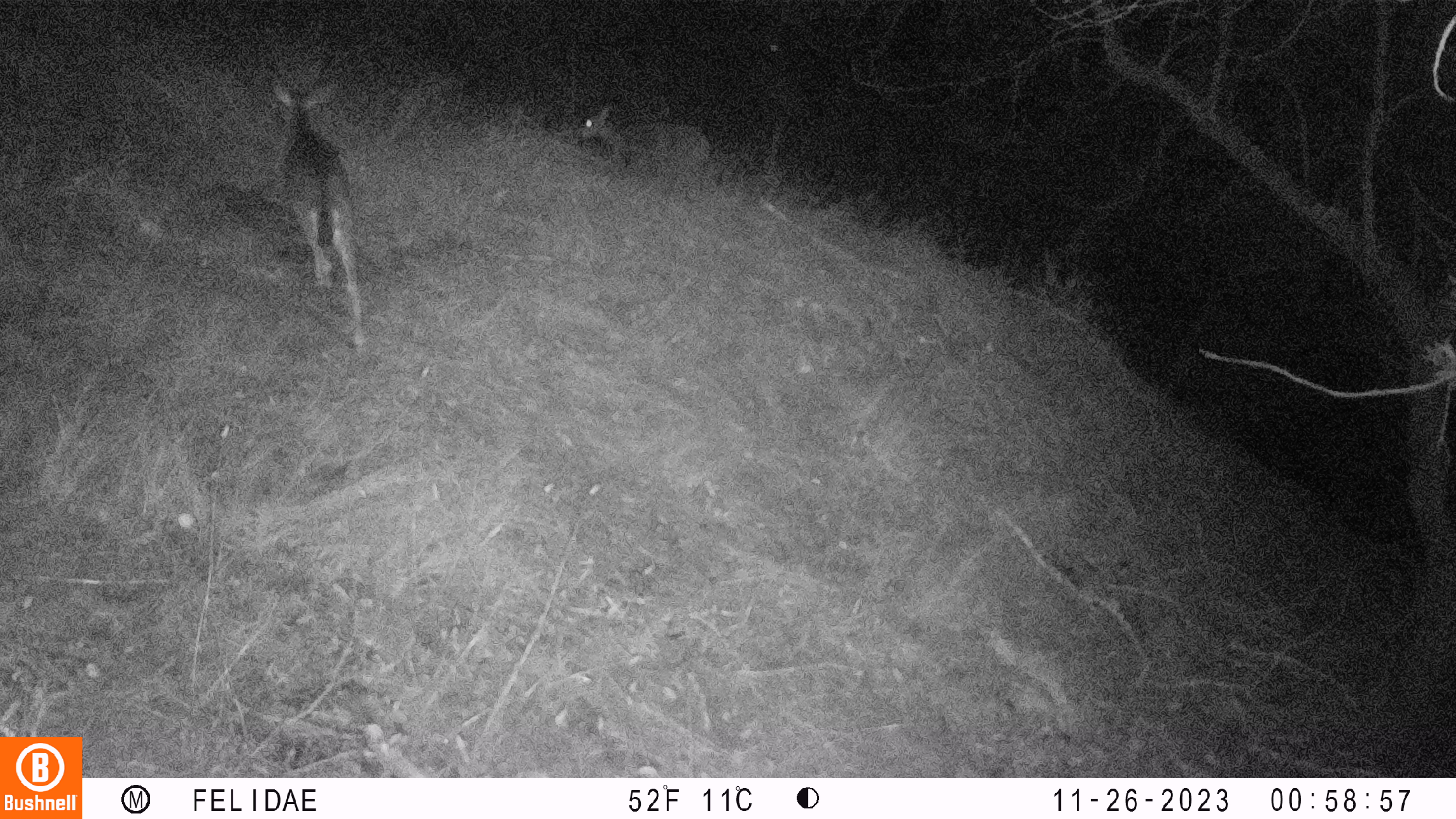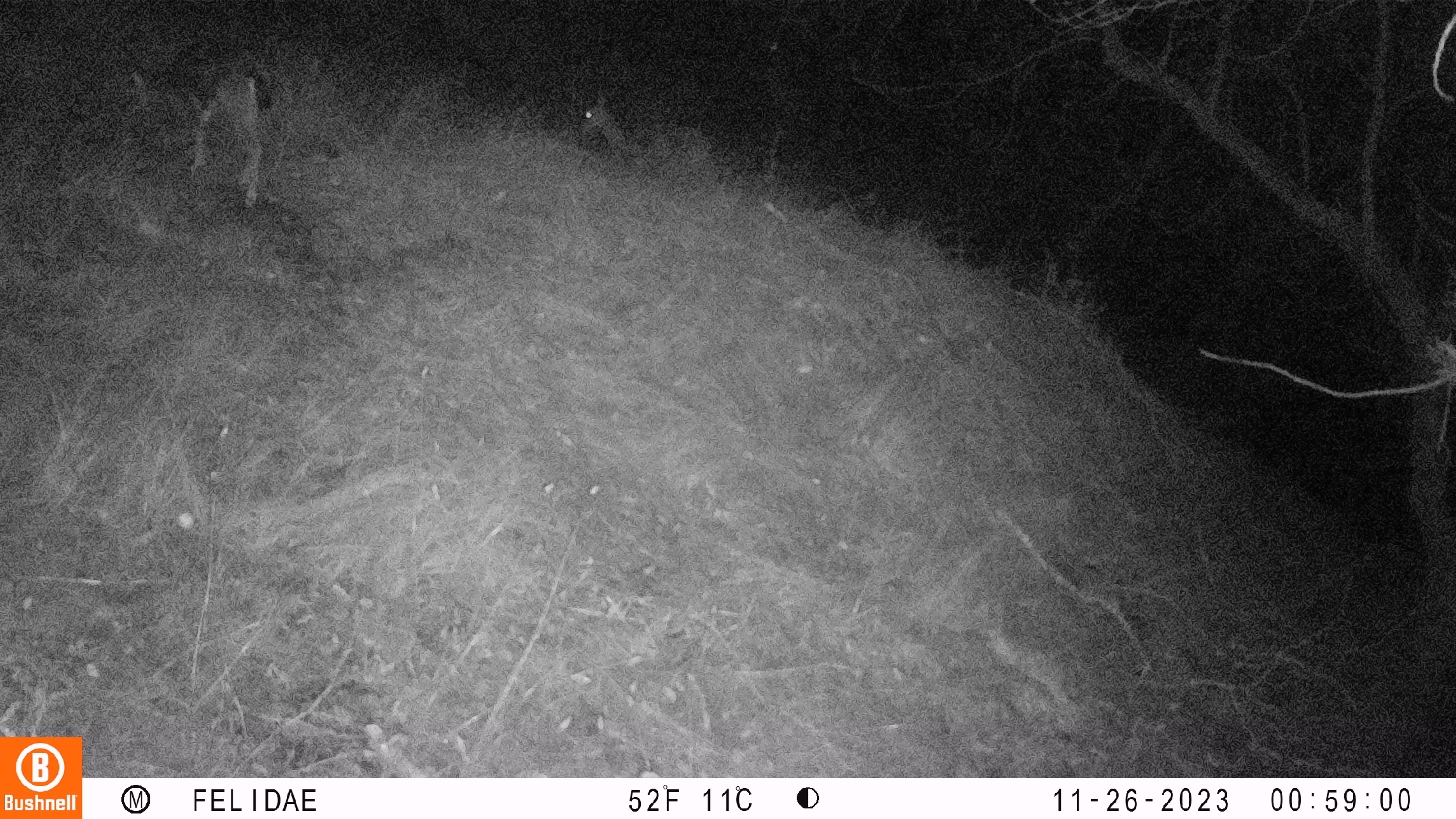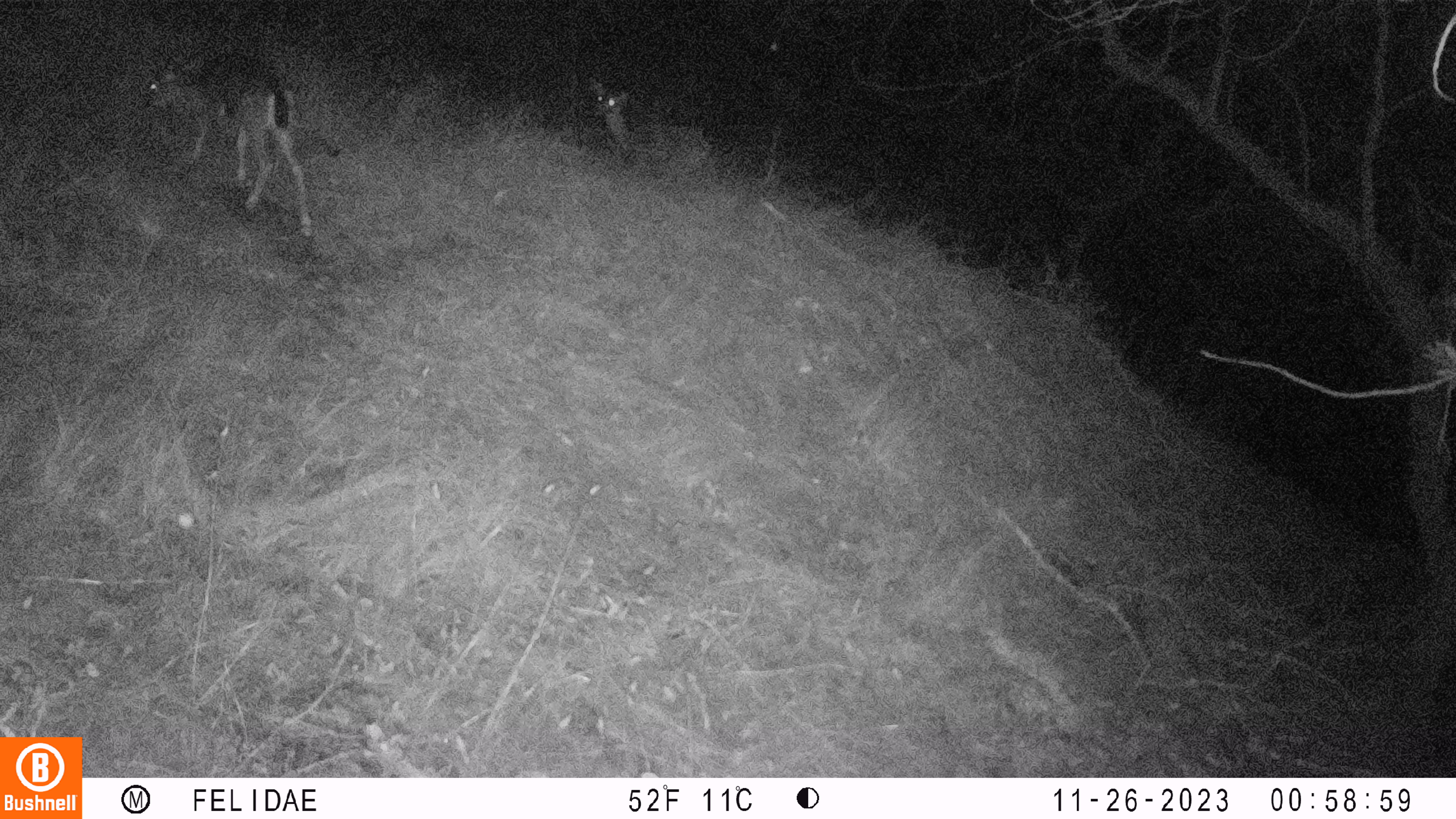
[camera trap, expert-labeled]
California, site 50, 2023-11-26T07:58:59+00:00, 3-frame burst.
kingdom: Animalia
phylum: Chordata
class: Mammalia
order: Artiodactyla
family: Cervidae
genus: Odocoileus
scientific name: Odocoileus hemionus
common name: mule deer